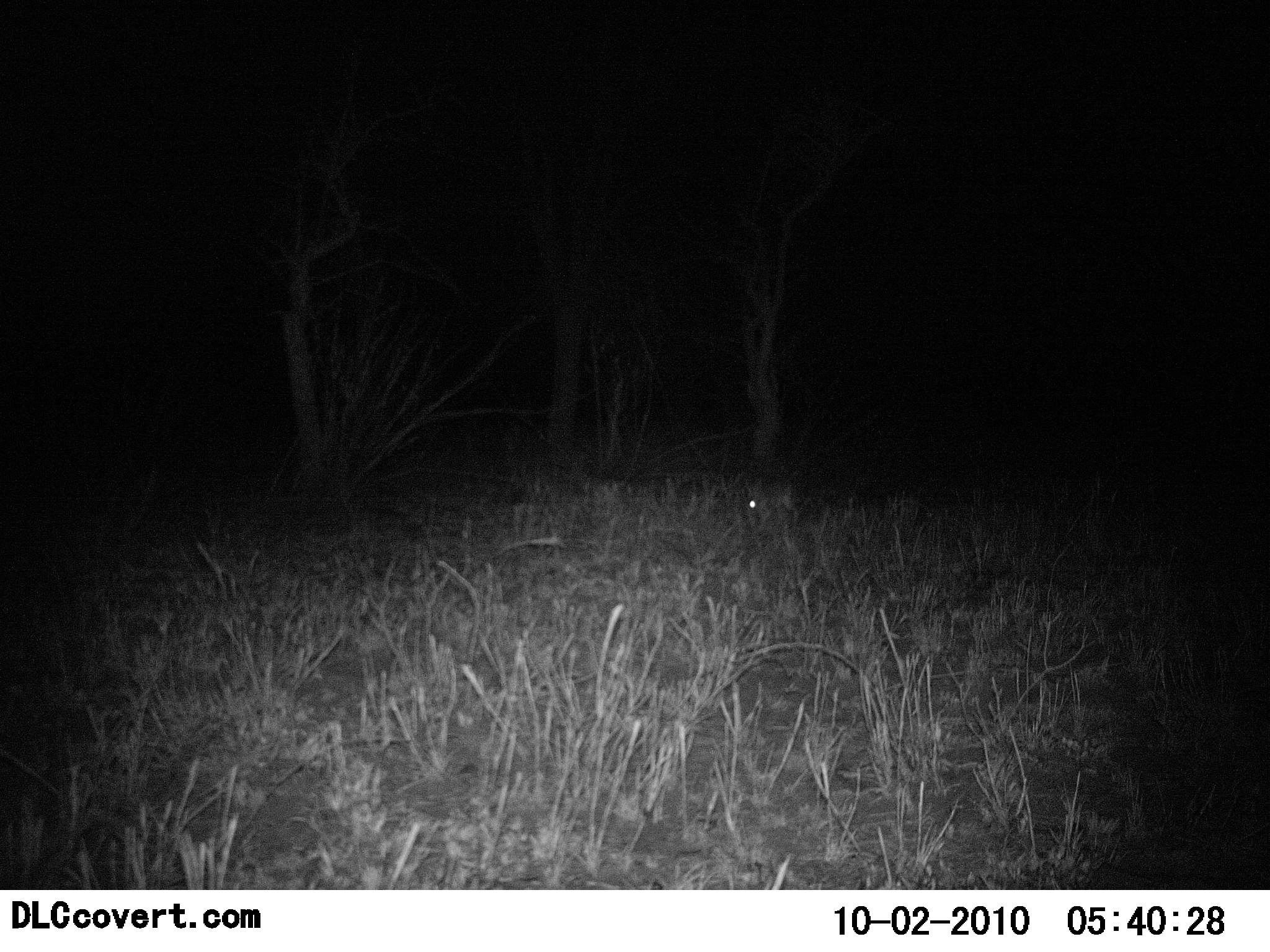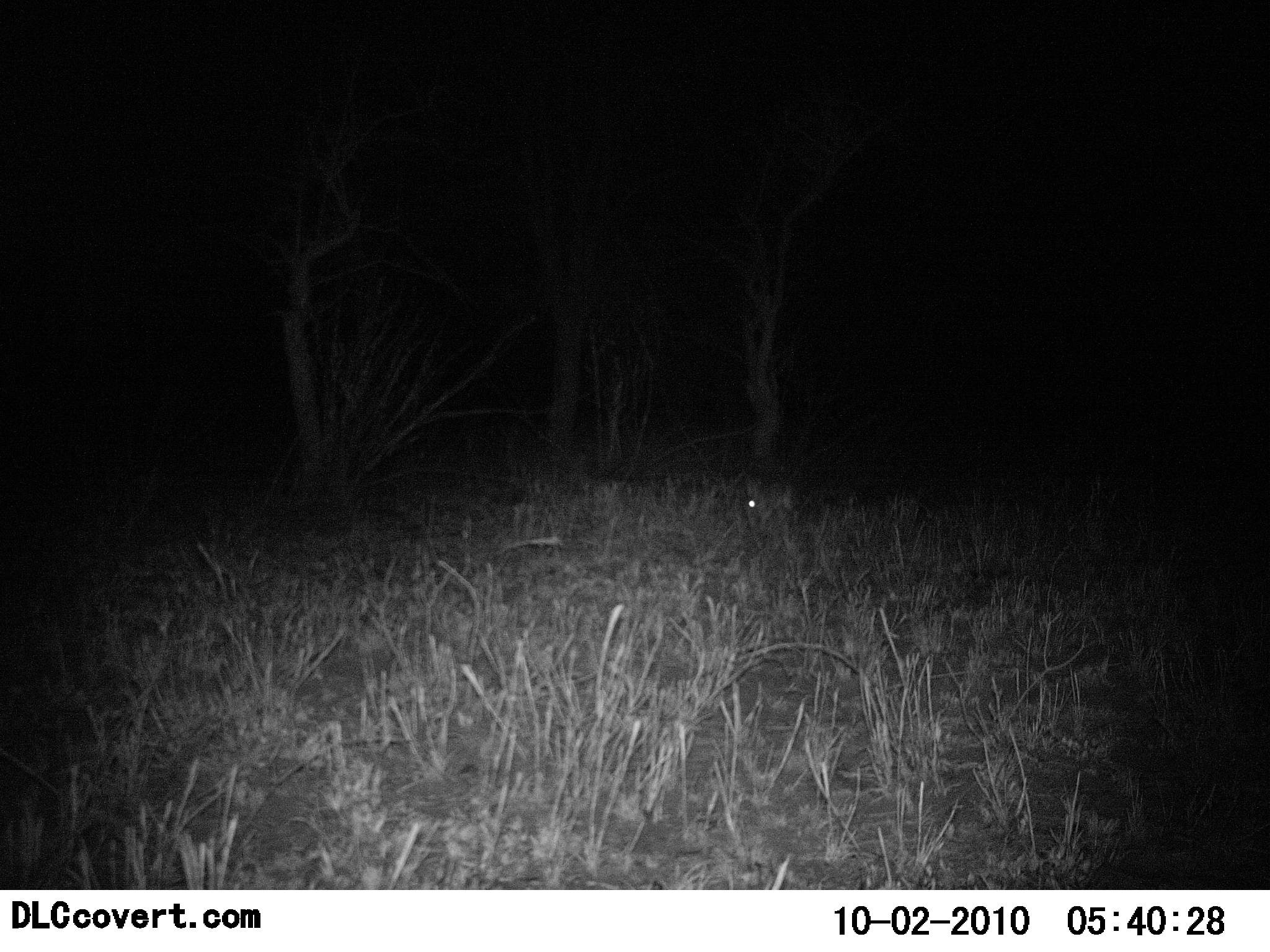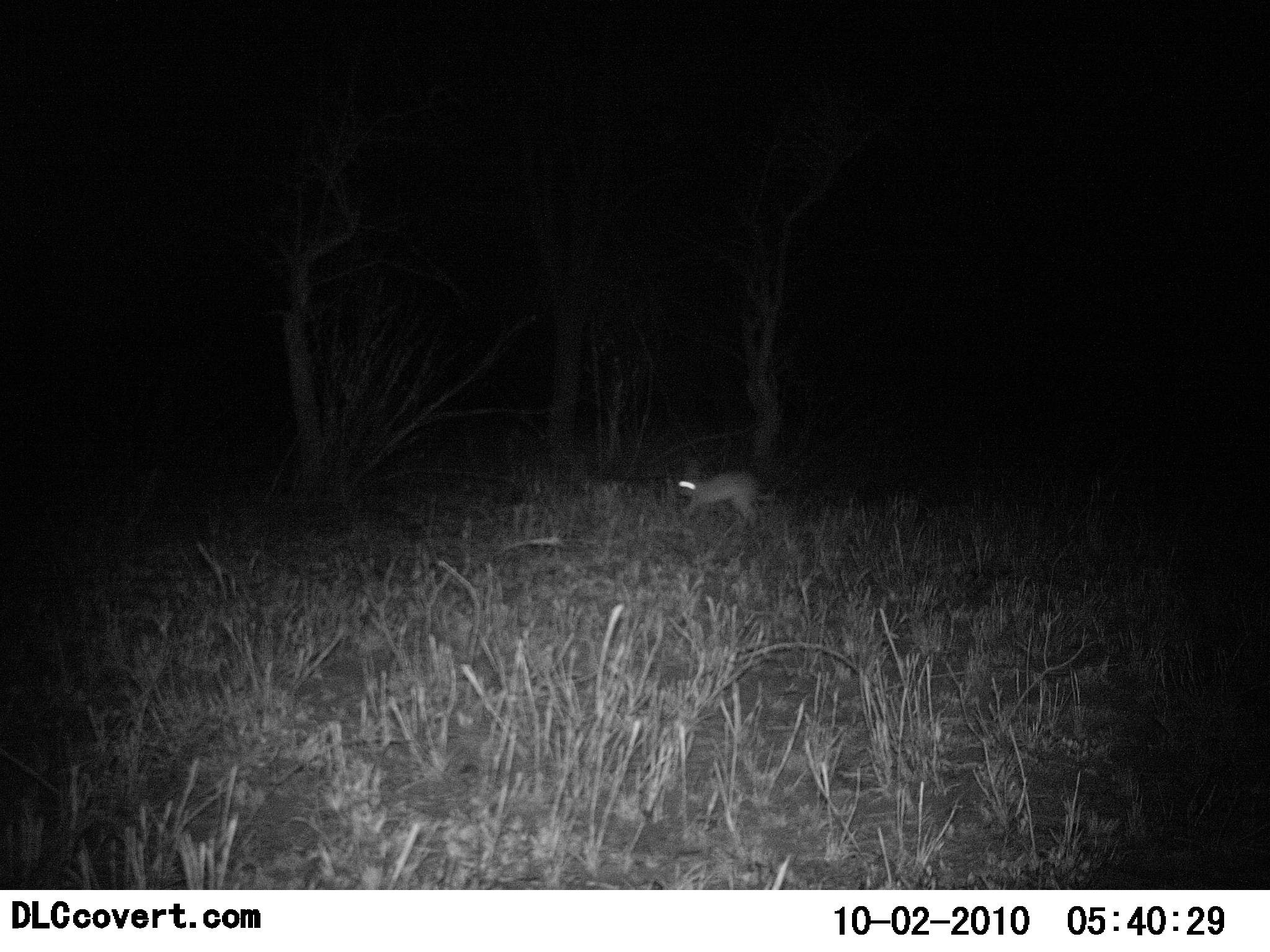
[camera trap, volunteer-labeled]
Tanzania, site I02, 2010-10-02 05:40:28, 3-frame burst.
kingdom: Animalia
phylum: Chordata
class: Mammalia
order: Lagomorpha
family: Leporidae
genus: Lepus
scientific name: Lepus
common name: hare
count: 1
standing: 0%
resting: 0%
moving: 100%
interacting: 0%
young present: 0%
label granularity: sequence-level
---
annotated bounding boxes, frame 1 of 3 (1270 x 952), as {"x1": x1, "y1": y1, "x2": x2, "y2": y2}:
animal: {"x1": 743, "y1": 479, "x2": 804, "y2": 529}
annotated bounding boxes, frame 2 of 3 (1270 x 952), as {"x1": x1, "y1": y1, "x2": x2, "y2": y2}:
animal: {"x1": 744, "y1": 478, "x2": 796, "y2": 534}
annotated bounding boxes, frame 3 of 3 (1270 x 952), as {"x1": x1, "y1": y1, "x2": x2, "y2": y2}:
animal: {"x1": 677, "y1": 473, "x2": 771, "y2": 532}